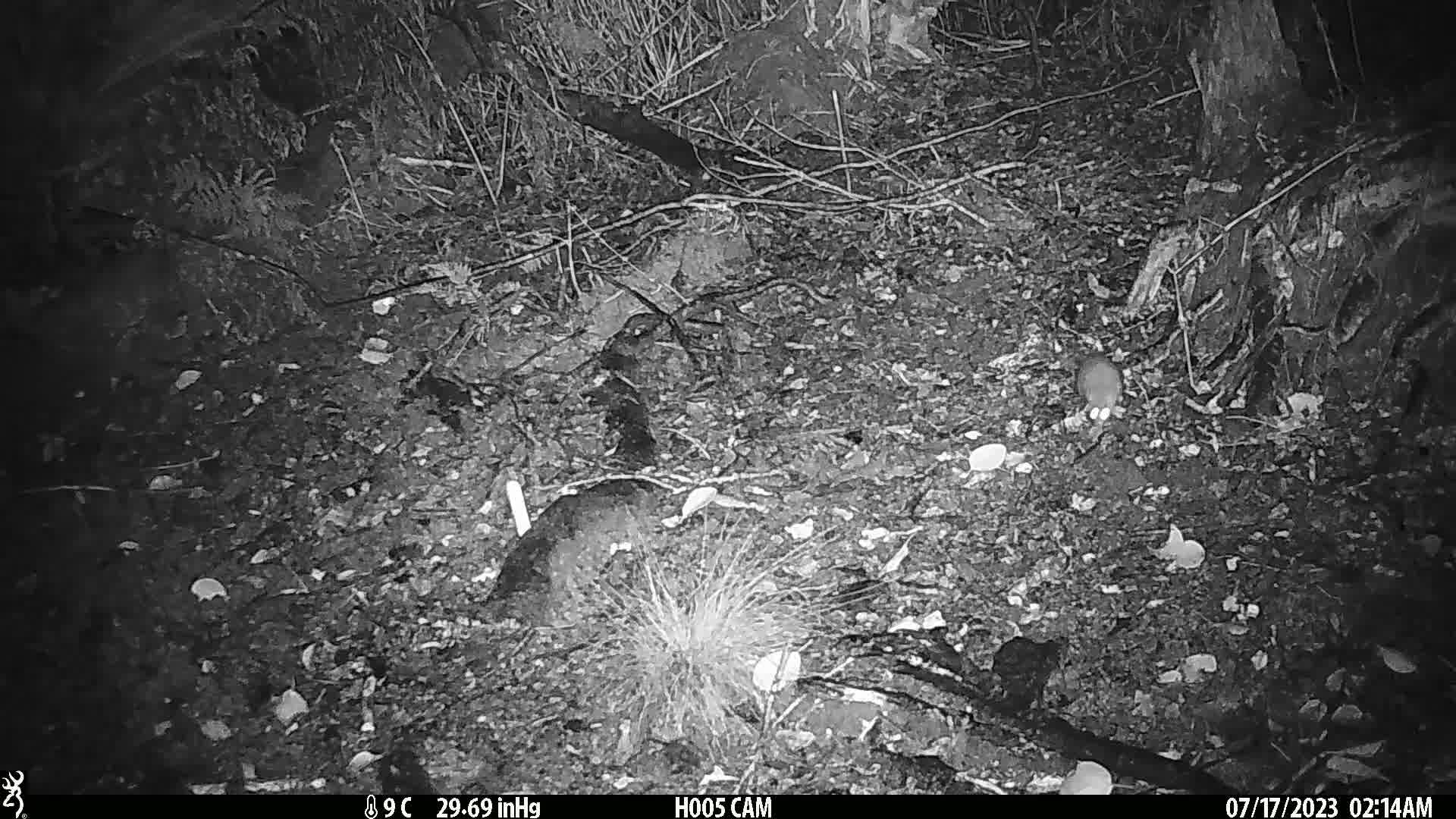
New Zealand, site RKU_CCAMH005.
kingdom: Animalia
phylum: Chordata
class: Mammalia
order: Rodentia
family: Muridae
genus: Rattus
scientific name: Rattus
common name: rat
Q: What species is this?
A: Rat (Rattus).